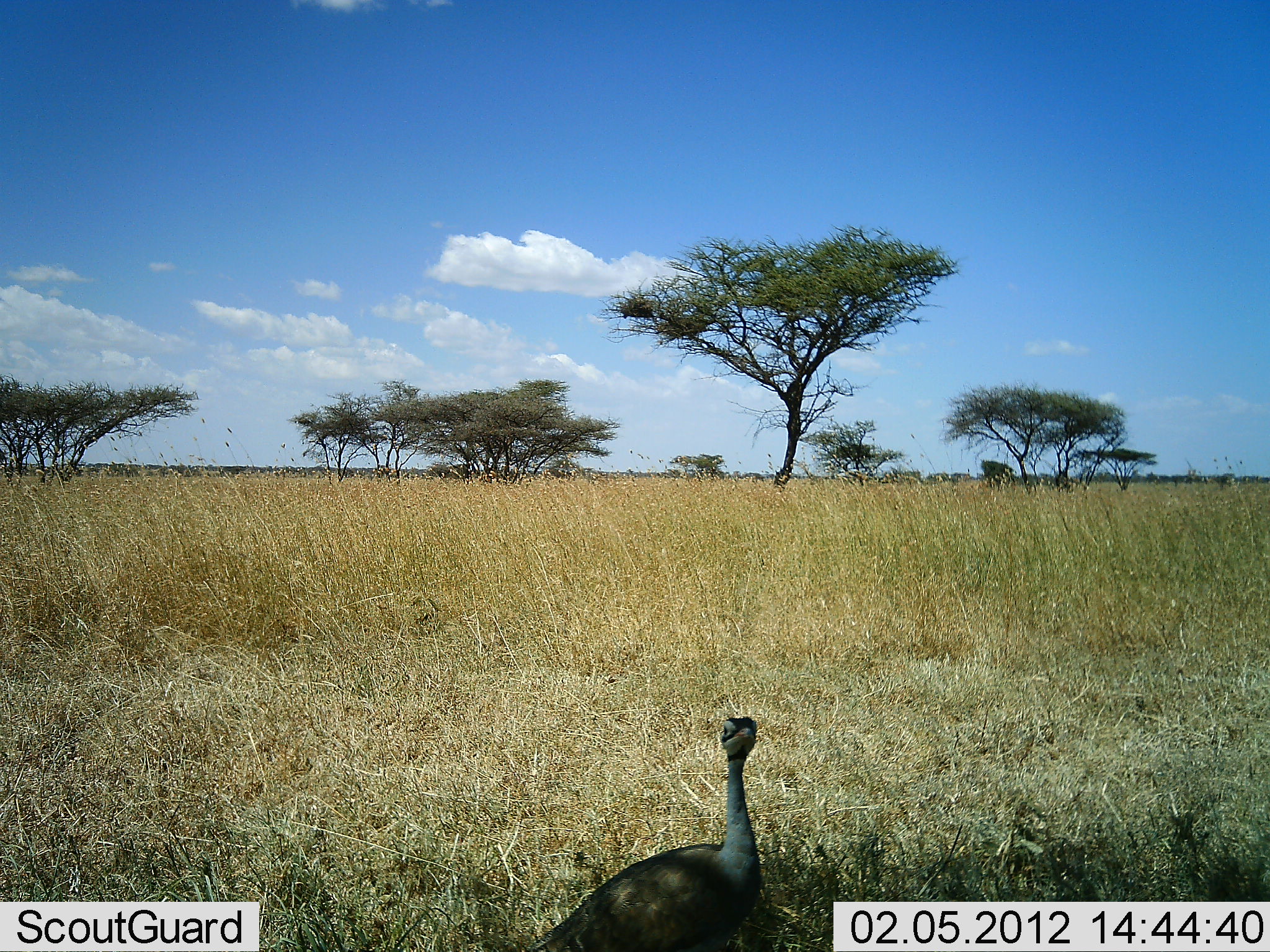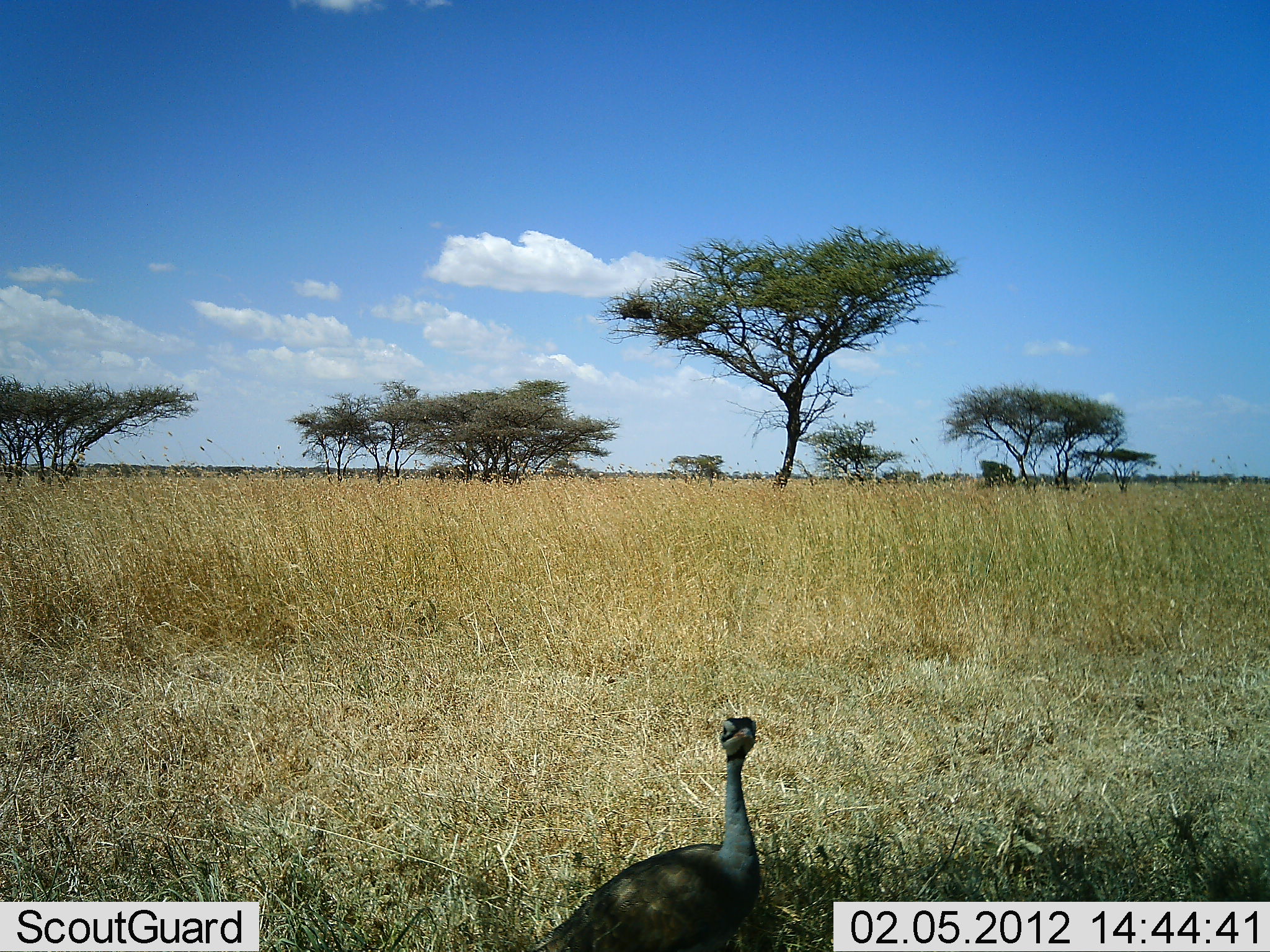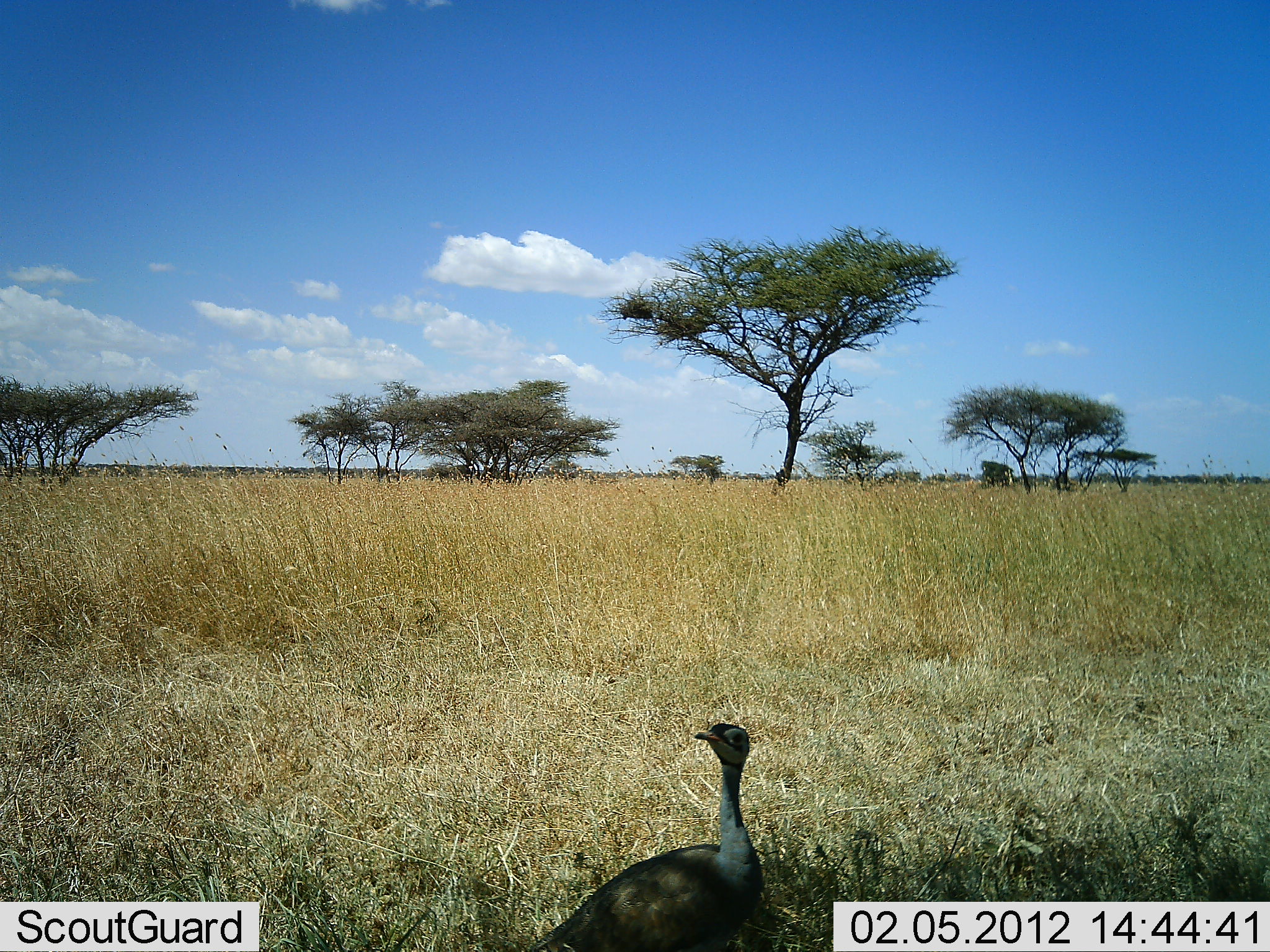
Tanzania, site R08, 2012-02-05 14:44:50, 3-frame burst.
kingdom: Animalia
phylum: Chordata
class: Aves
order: Otidiformes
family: Otididae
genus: Ardeotis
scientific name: Ardeotis kori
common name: kori bustard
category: koribustard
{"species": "koribustard (kori bustard) (Ardeotis kori)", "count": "1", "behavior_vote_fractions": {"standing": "92%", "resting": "8%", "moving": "0%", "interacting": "0%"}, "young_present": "0%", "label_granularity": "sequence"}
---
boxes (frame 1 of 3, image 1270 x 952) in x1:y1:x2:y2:
animal: 519:714:761:952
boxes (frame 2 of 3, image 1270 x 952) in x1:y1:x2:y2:
animal: 524:712:763:952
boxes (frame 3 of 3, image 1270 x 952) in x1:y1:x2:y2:
animal: 522:720:767:952